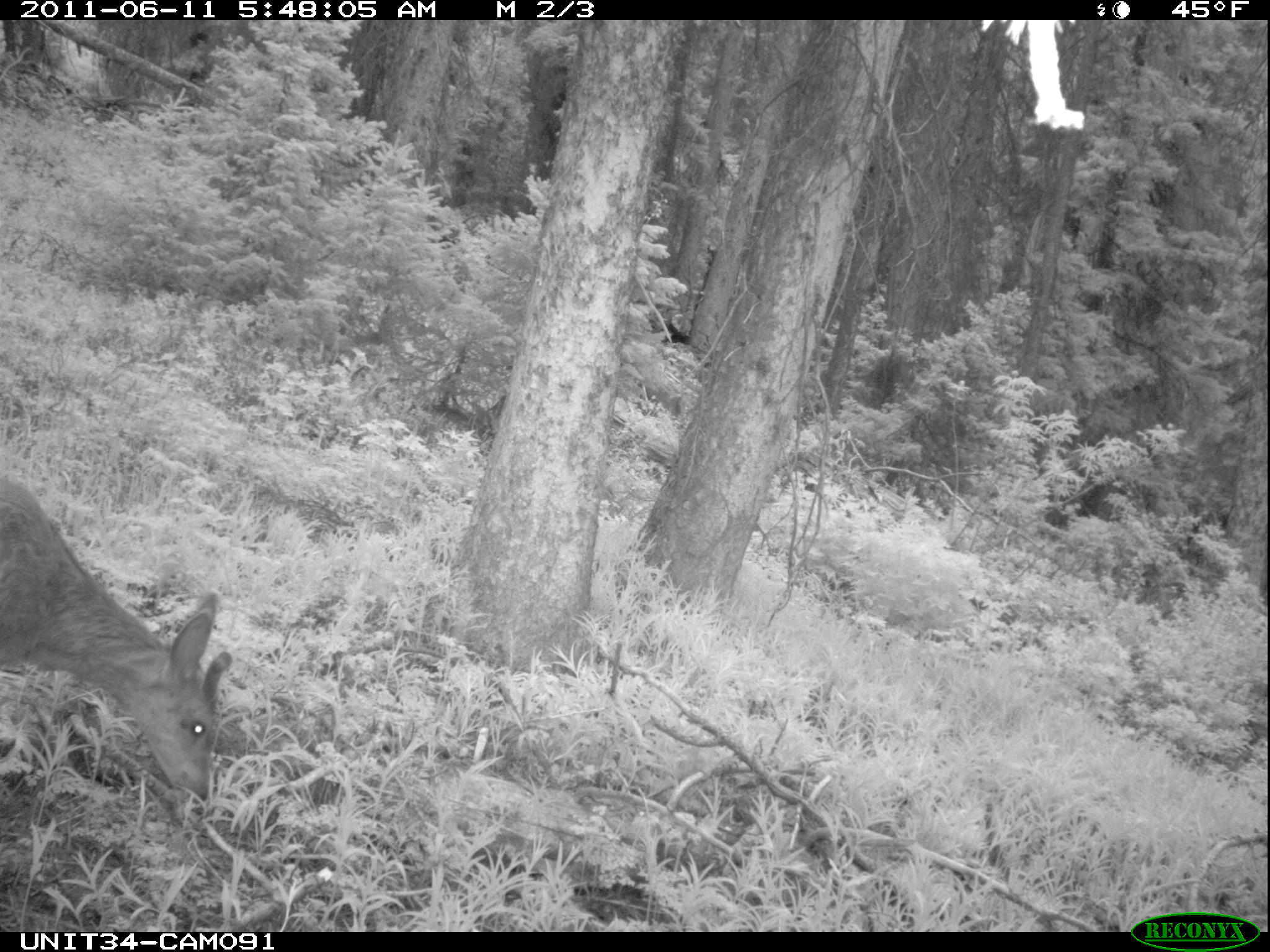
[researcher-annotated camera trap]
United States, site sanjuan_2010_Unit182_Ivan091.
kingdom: Animalia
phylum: Chordata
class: Mammalia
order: Artiodactyla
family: Cervidae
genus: Odocoileus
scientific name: Odocoileus hemionus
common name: mule deer